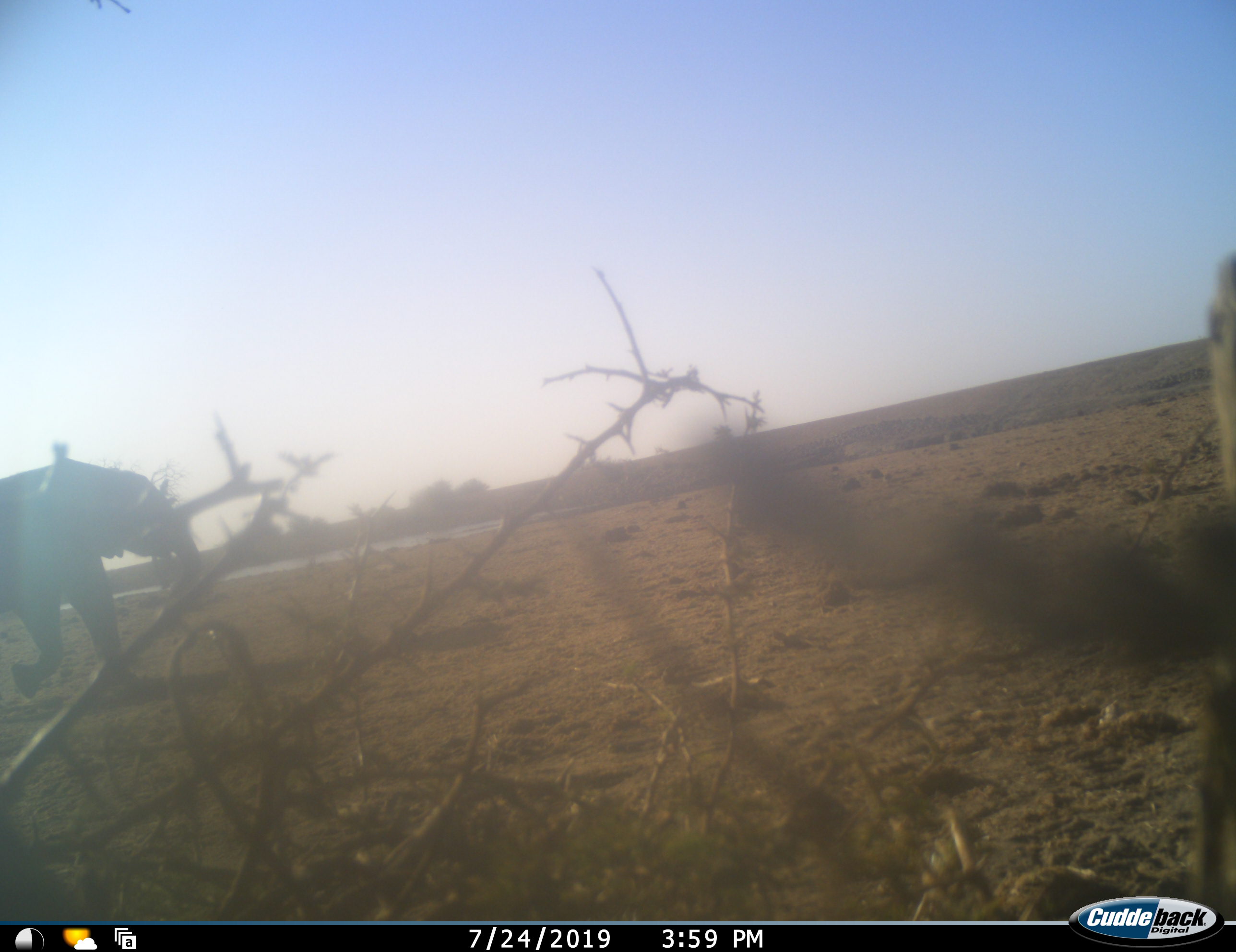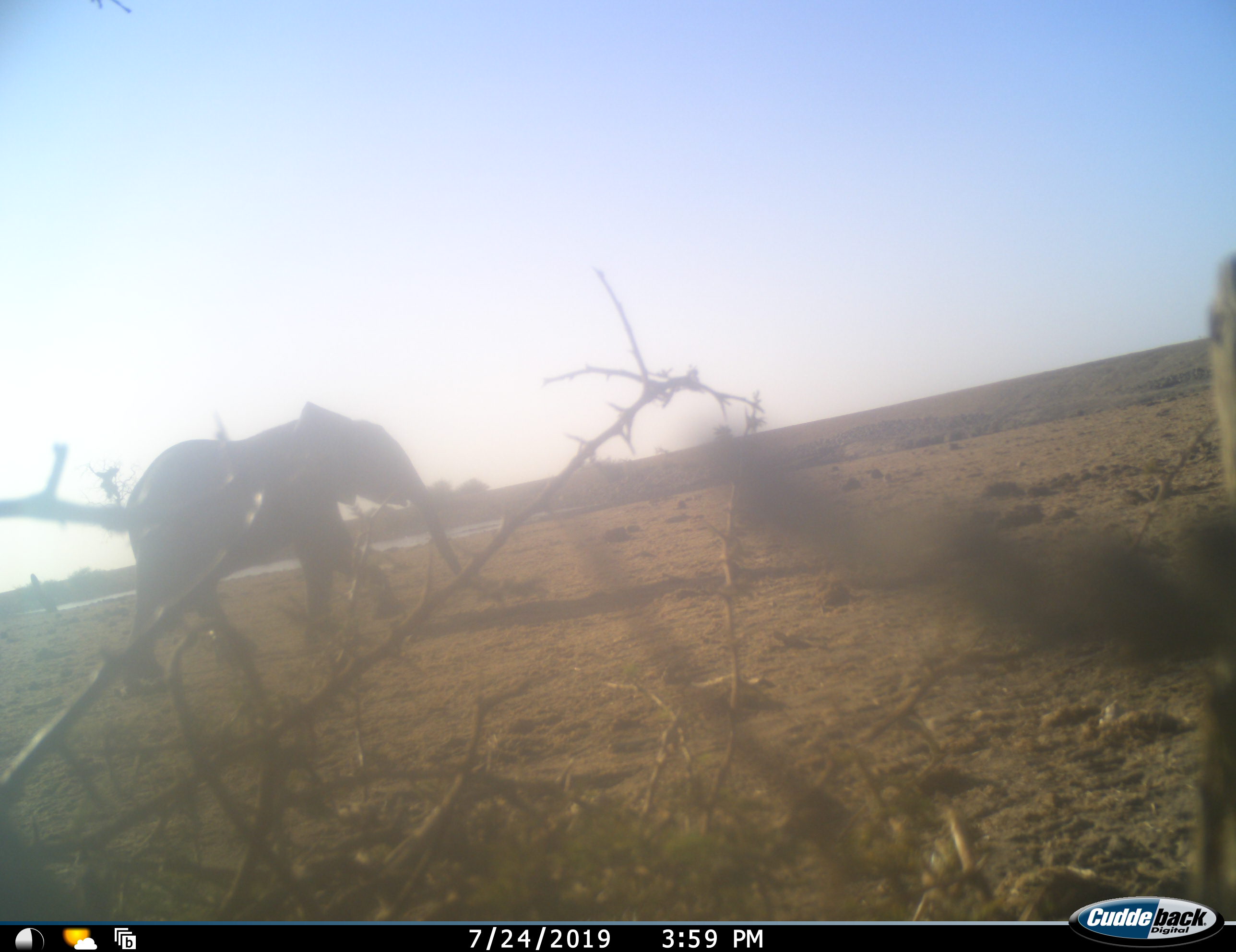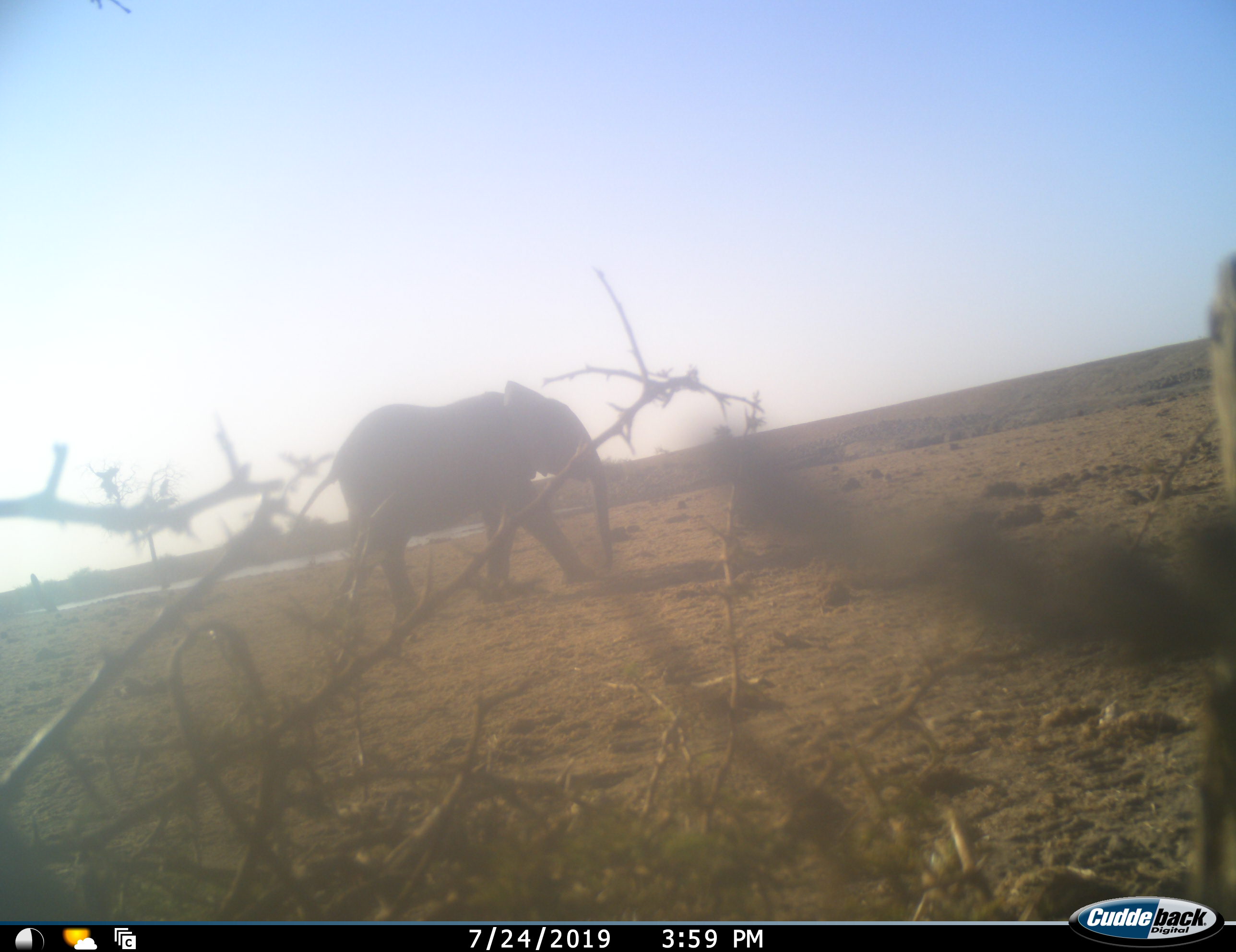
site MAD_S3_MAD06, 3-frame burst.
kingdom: Animalia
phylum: Chordata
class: Mammalia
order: Proboscidea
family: Elephantidae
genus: Loxodonta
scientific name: Loxodonta africana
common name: african bush elephant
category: elephant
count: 1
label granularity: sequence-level